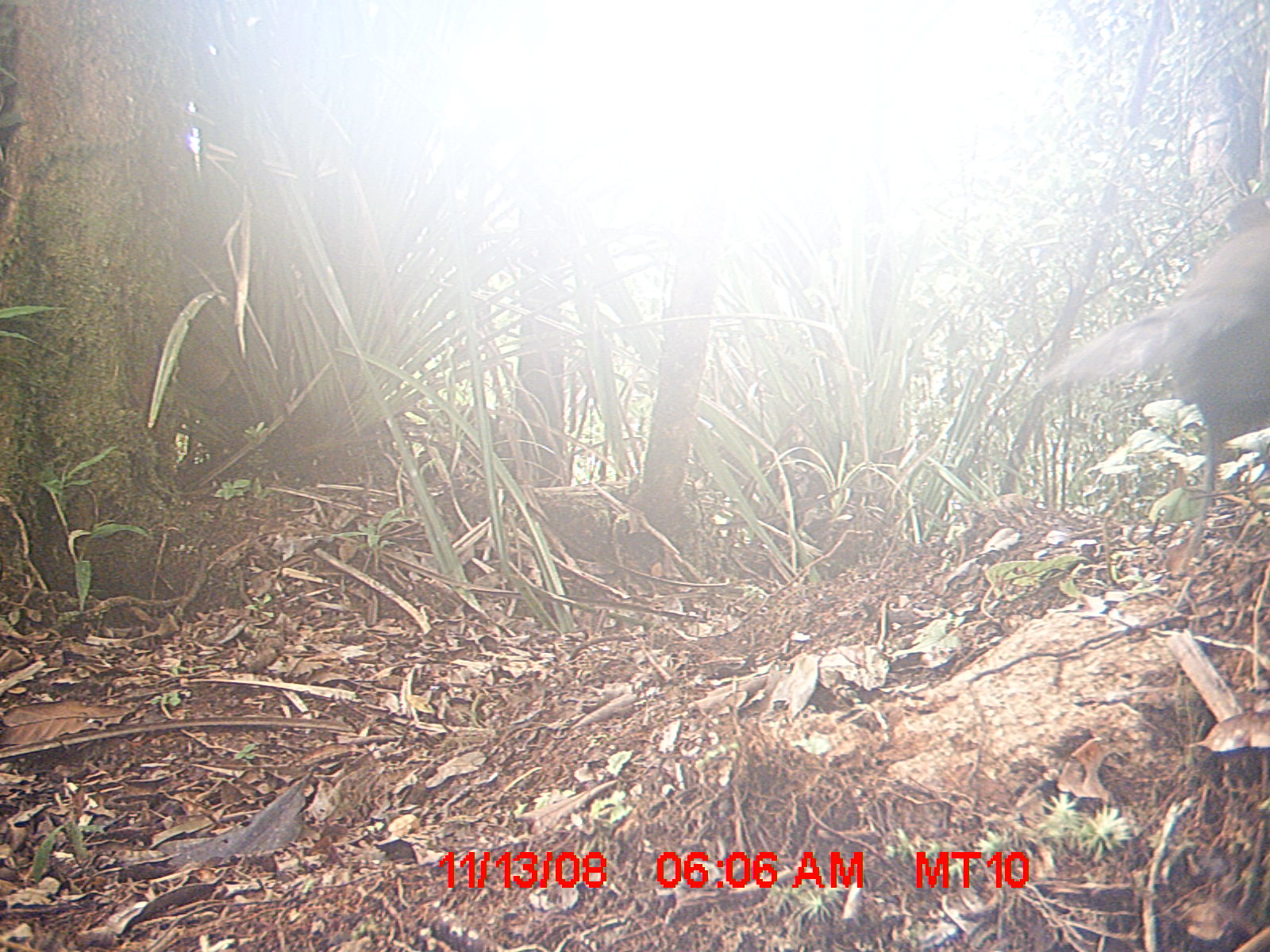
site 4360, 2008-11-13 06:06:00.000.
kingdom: Animalia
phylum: Chordata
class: Aves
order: Coraciiformes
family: Brachypteraciidae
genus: Brachypteracias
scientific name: Brachypteracias squamiger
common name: scaly ground-roller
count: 2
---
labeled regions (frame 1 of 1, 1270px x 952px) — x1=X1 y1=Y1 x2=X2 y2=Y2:
brachypteracias squamiger: x1=1032 y1=201 x2=1270 y2=548